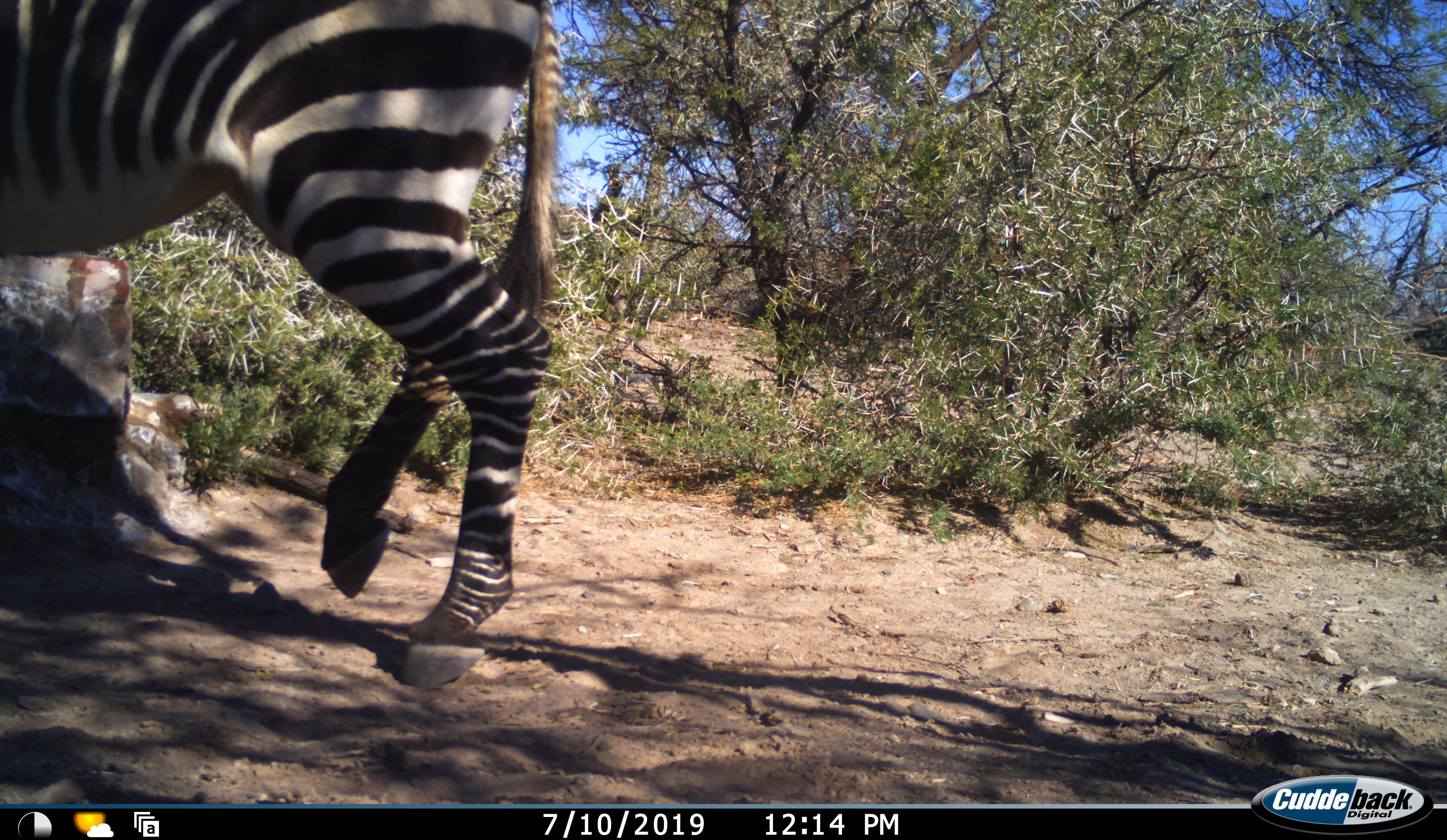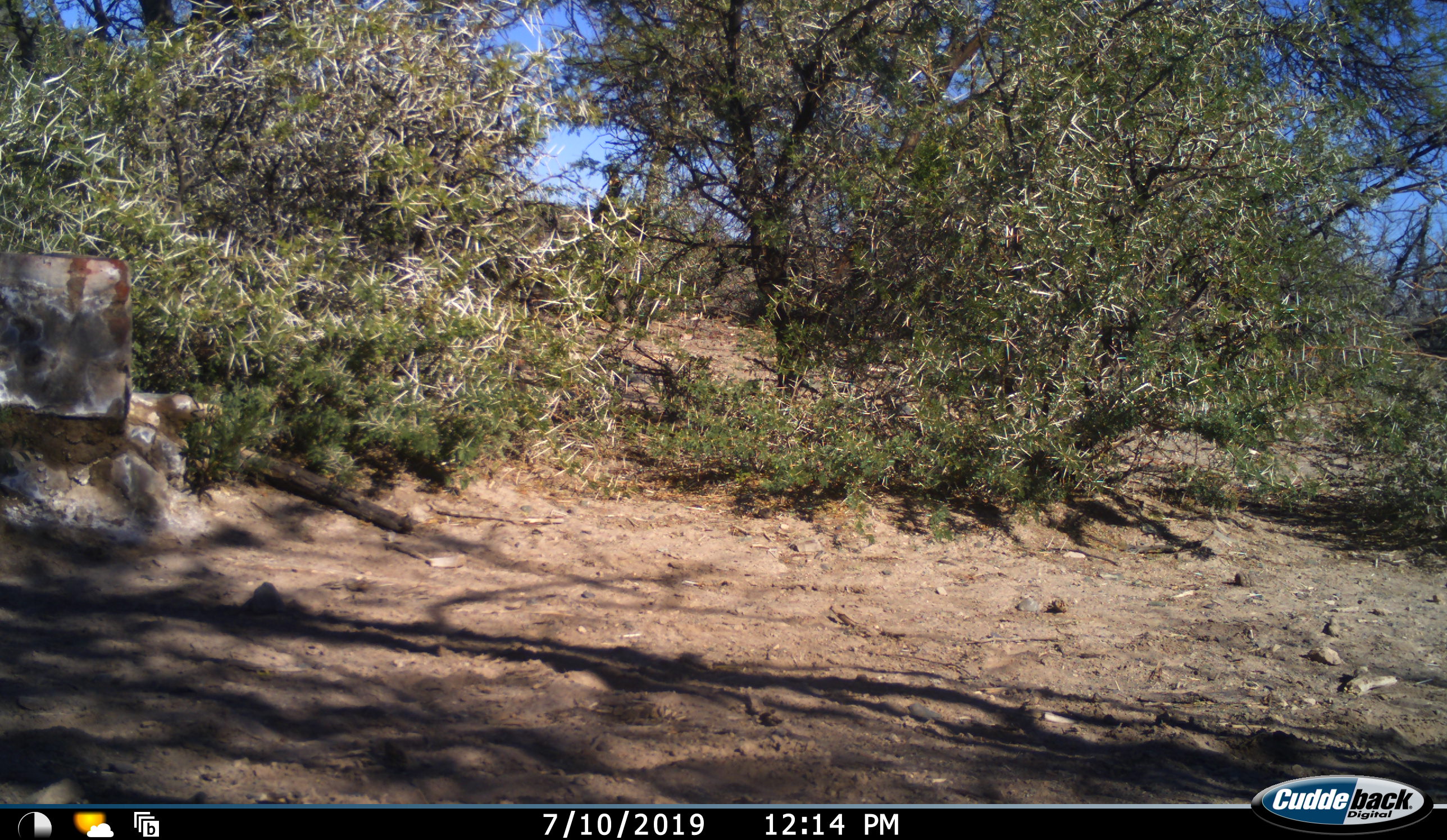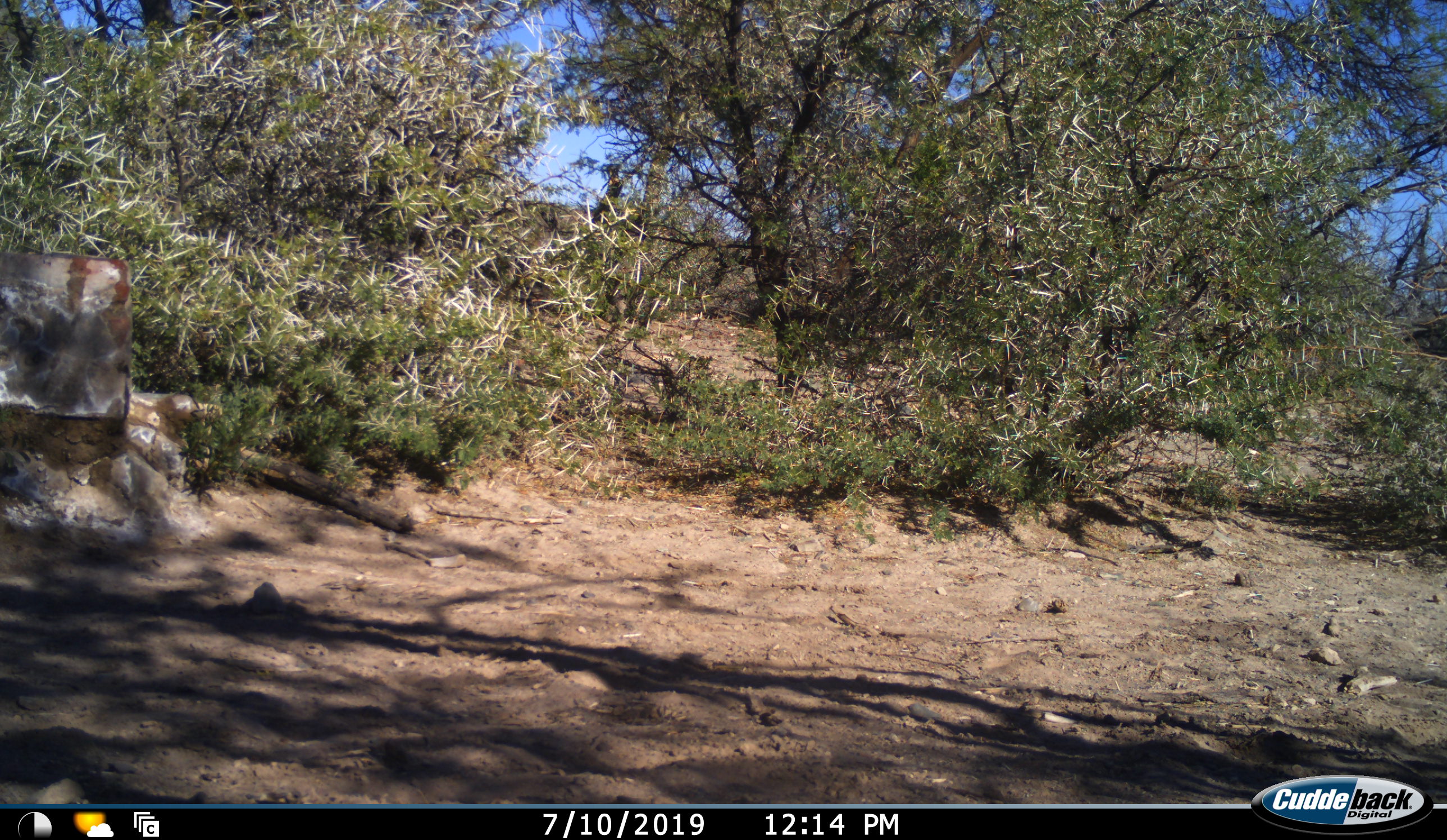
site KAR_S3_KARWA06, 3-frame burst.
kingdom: Animalia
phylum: Chordata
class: Mammalia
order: Perissodactyla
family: Equidae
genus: Equus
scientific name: Equus zebra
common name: mountain zebra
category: zebramountain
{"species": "zebramountain (mountain zebra) (Equus zebra)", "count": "1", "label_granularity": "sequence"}